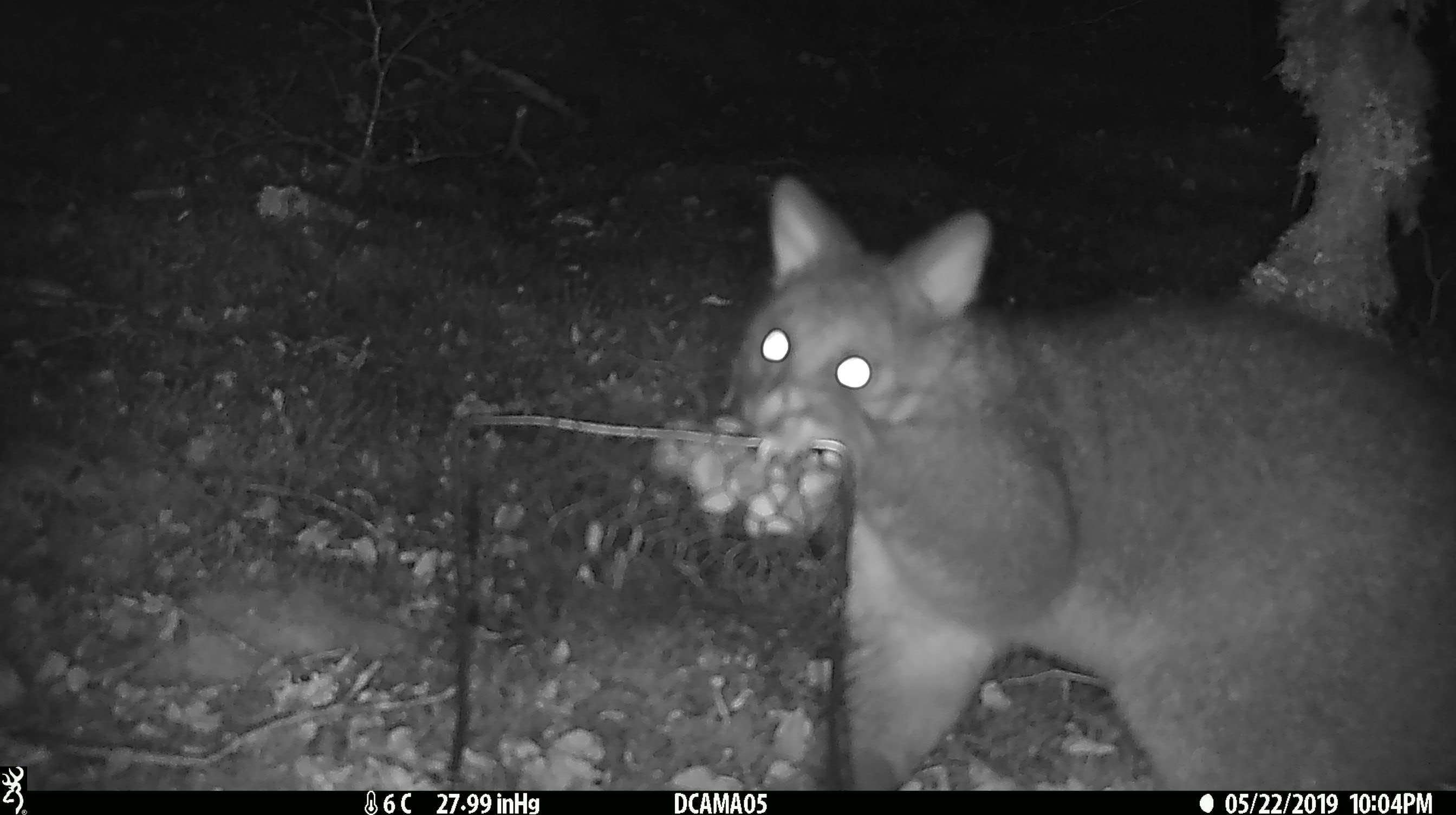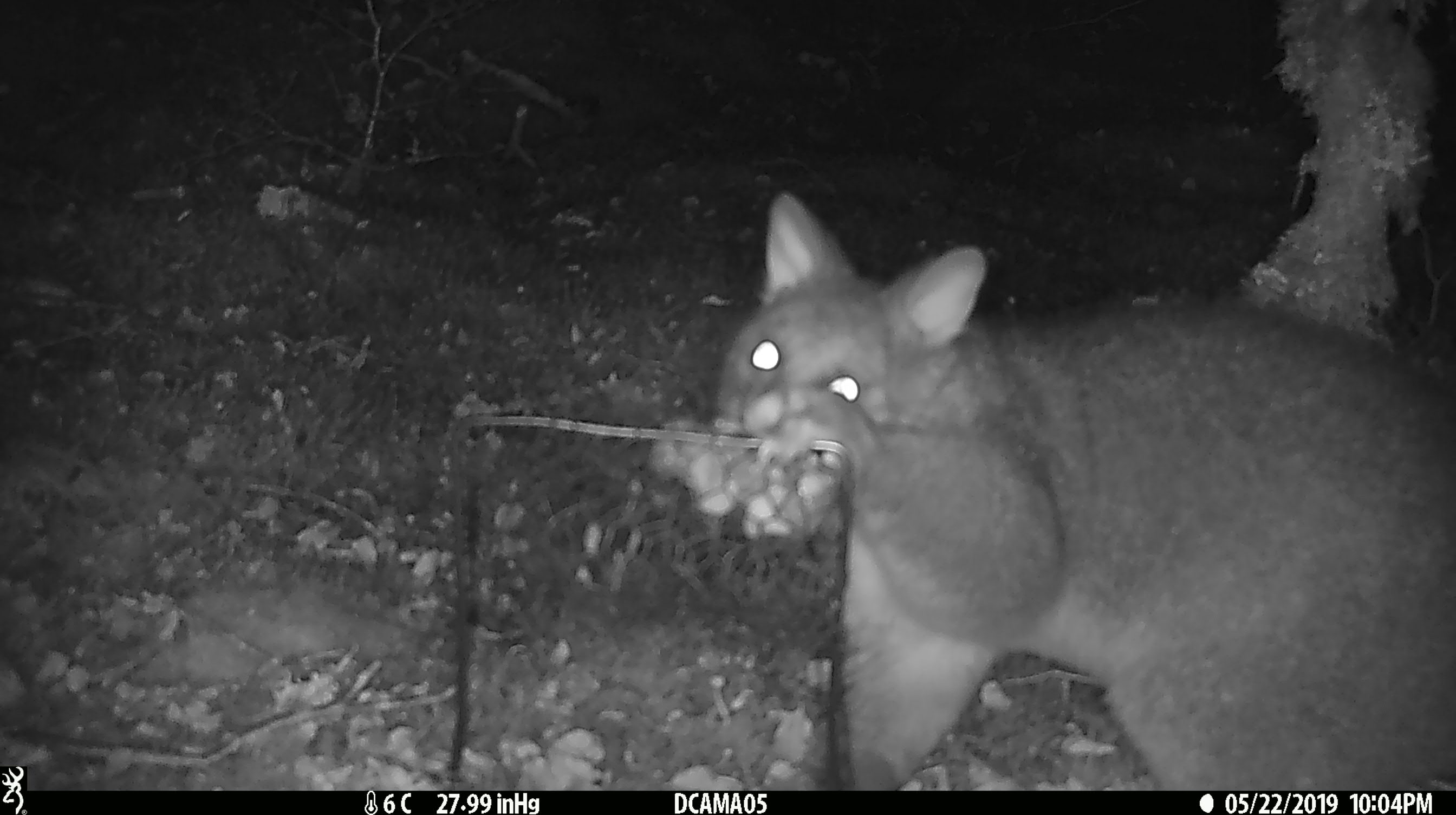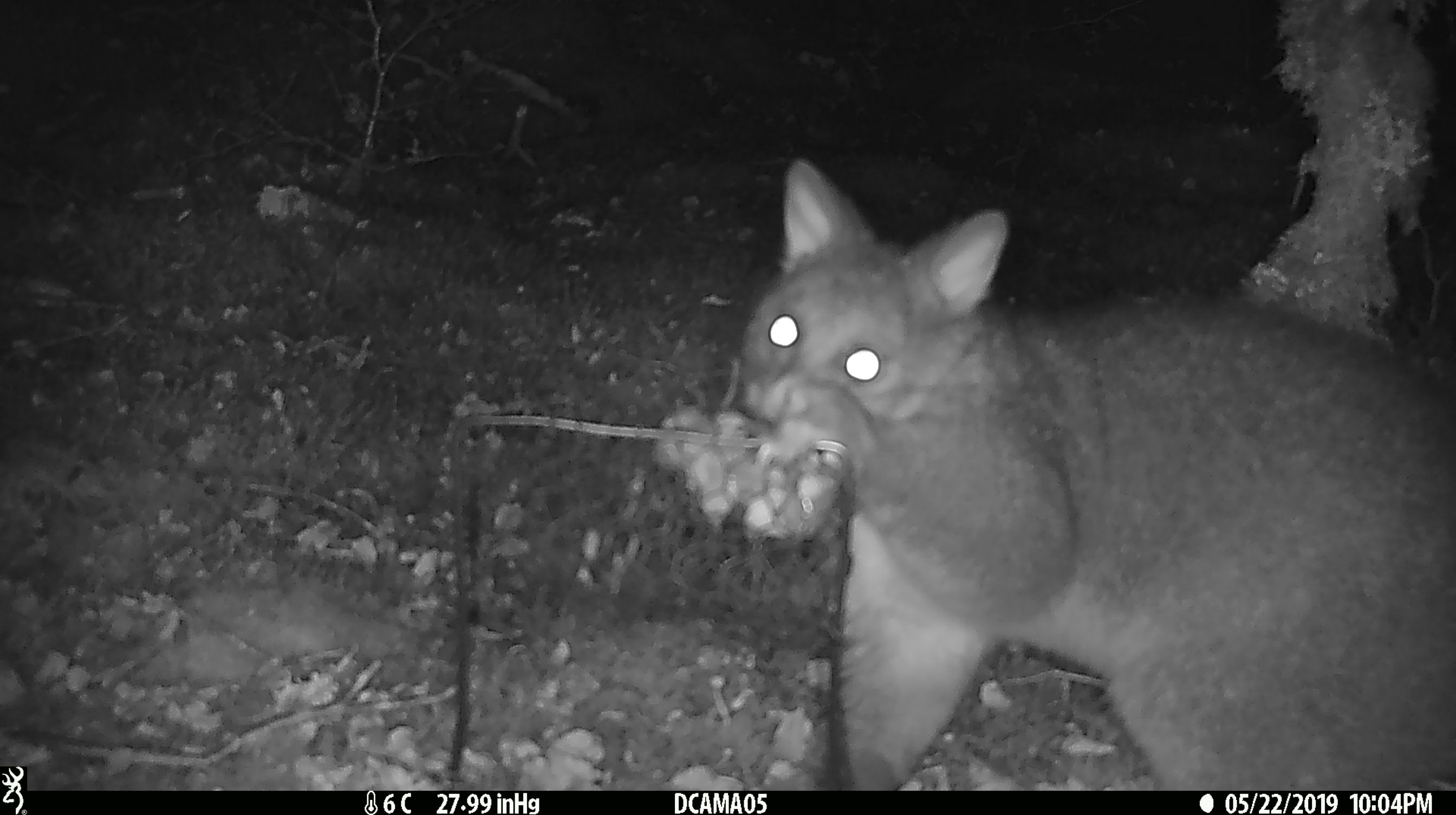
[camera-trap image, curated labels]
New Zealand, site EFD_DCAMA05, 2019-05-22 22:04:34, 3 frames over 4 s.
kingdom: Animalia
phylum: Chordata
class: Mammalia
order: Diprotodontia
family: Phalangeridae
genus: Trichosurus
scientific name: Trichosurus vulpecula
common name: common brushtail possum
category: possum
Possum (common brushtail possum) (Trichosurus vulpecula).